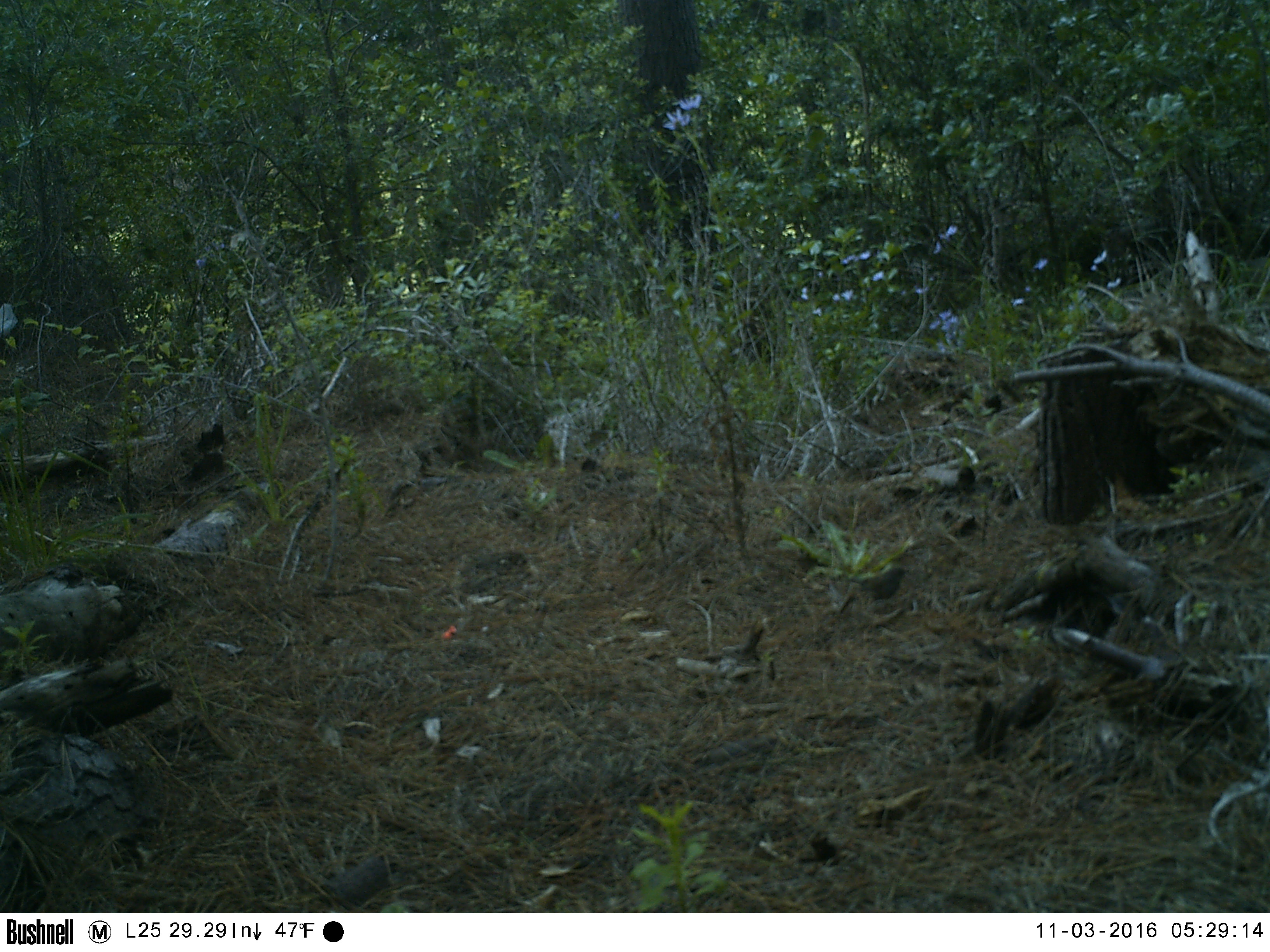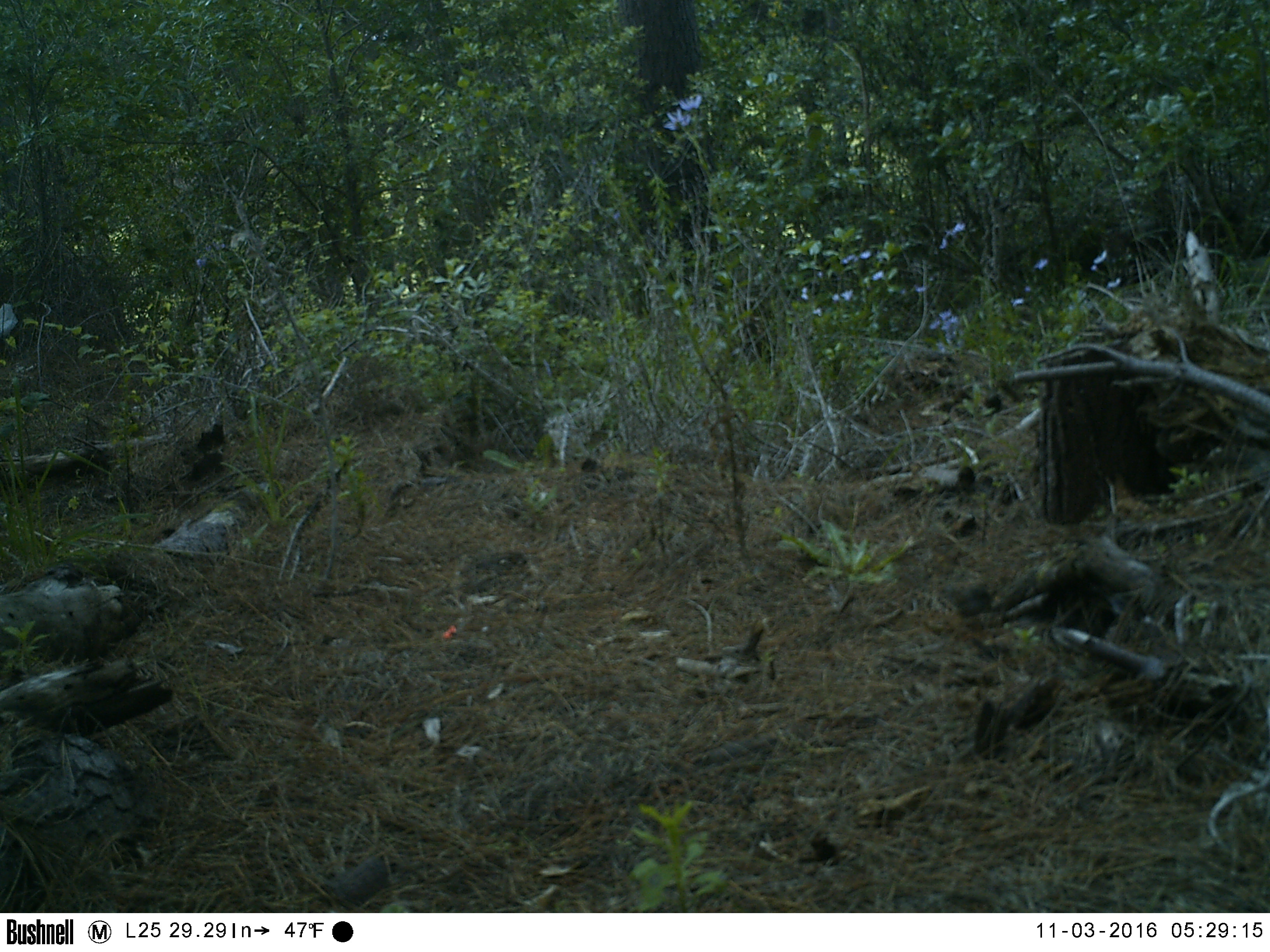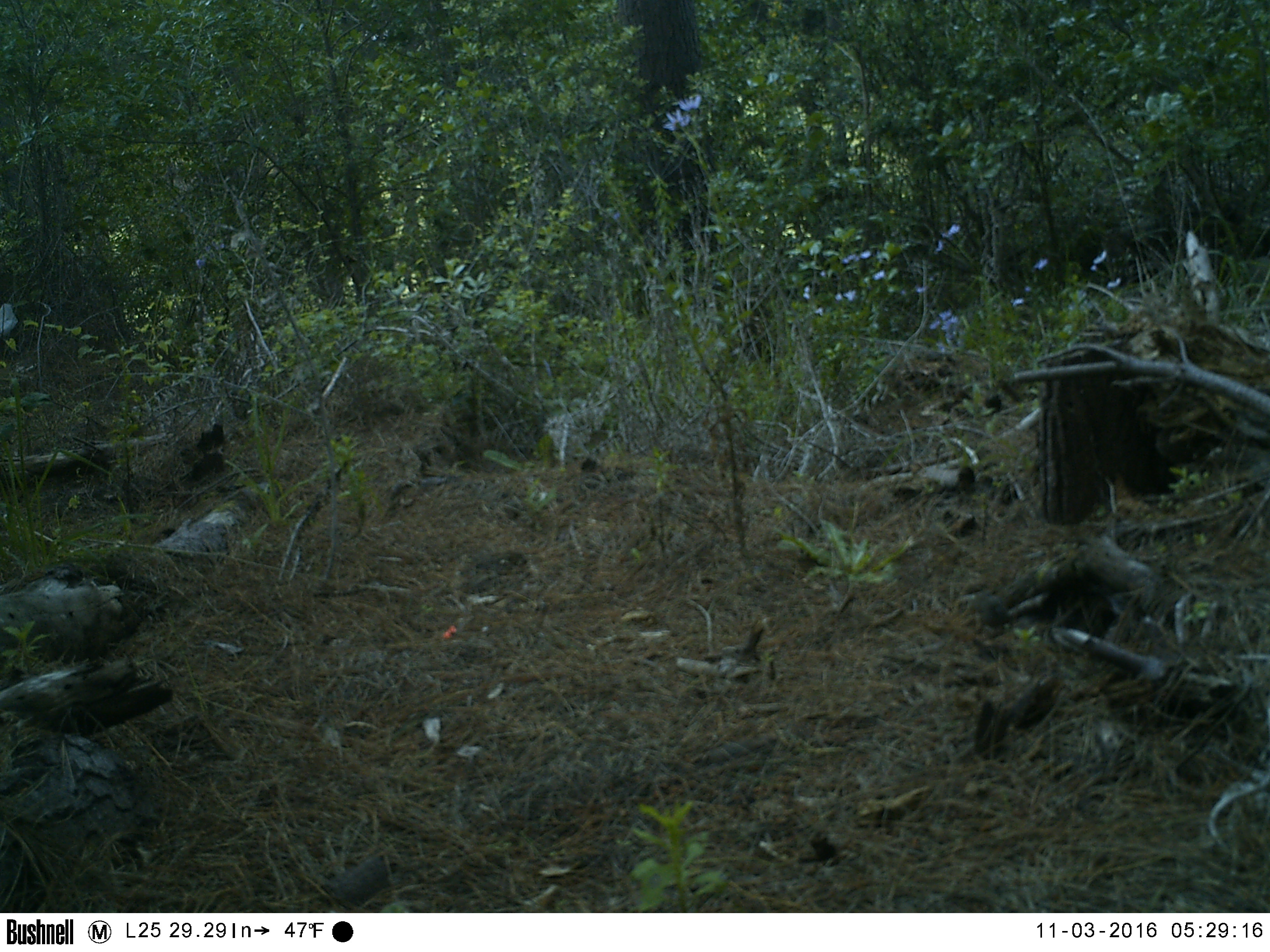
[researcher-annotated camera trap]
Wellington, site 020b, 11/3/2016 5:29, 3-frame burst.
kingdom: Animalia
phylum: Chordata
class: Aves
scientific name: Aves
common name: bird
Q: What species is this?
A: Bird (Aves).